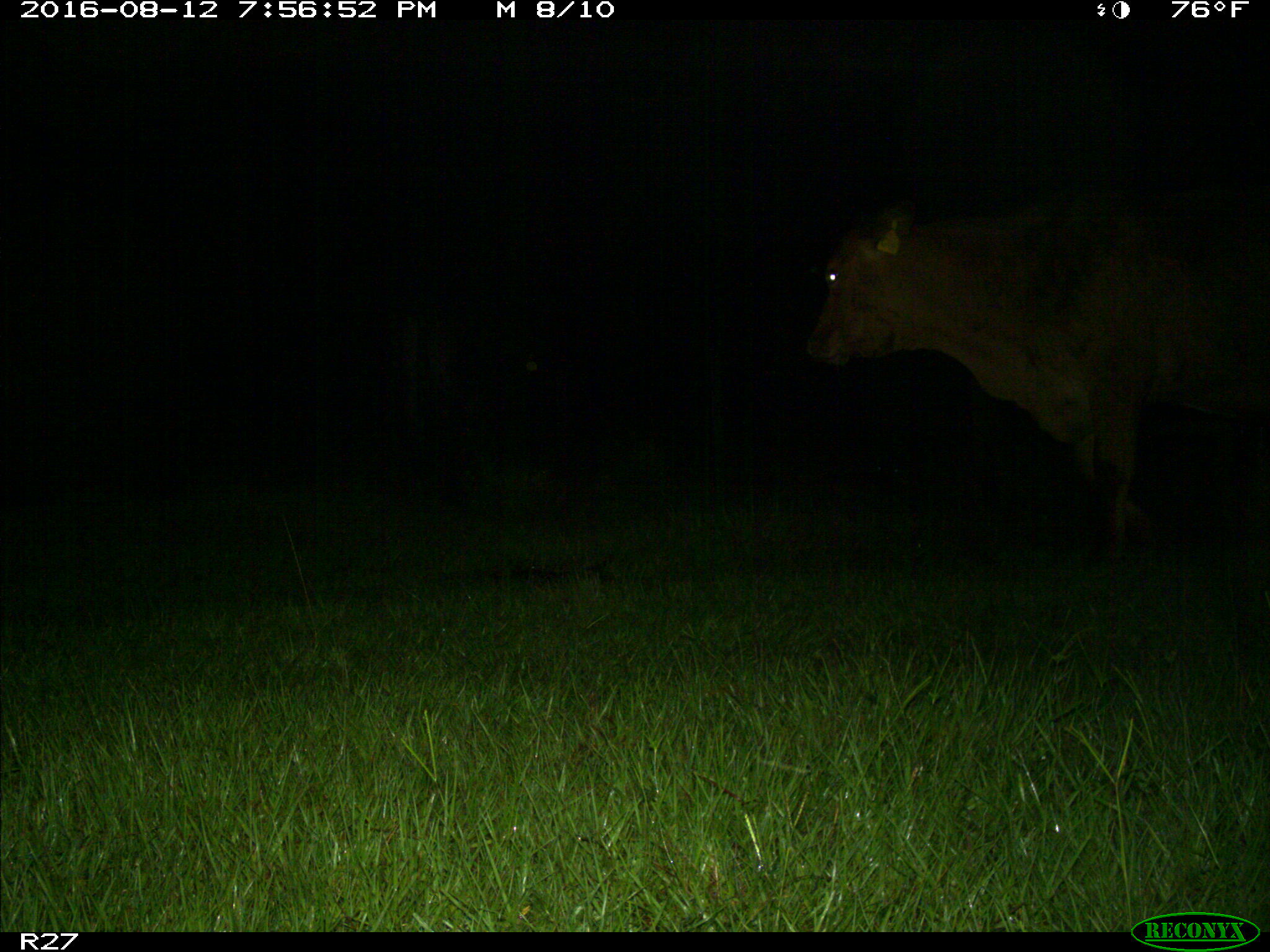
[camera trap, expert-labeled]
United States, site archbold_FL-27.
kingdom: Animalia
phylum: Chordata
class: Mammalia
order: Artiodactyla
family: Bovidae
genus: Bos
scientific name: Bos taurus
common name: domestic cow